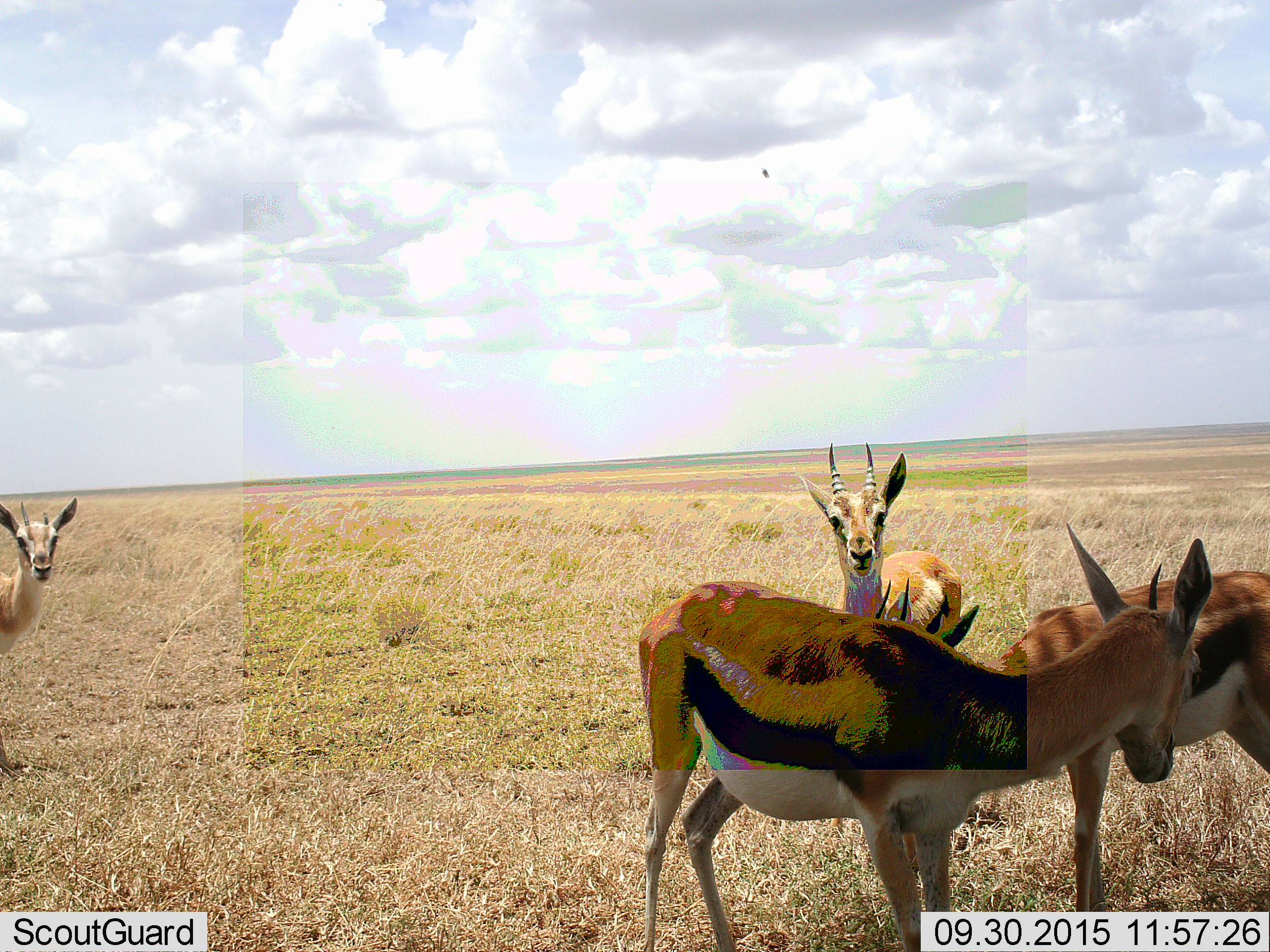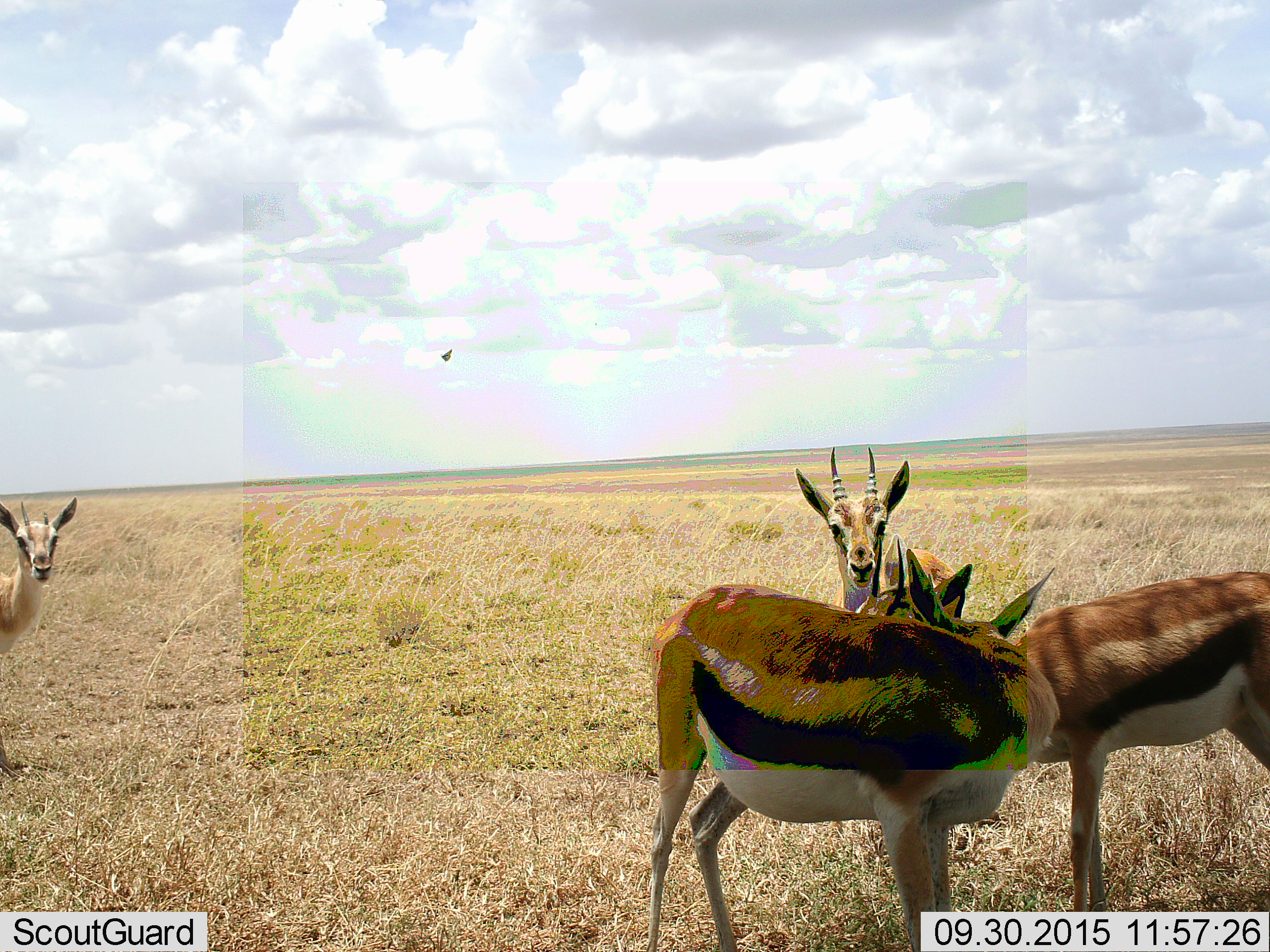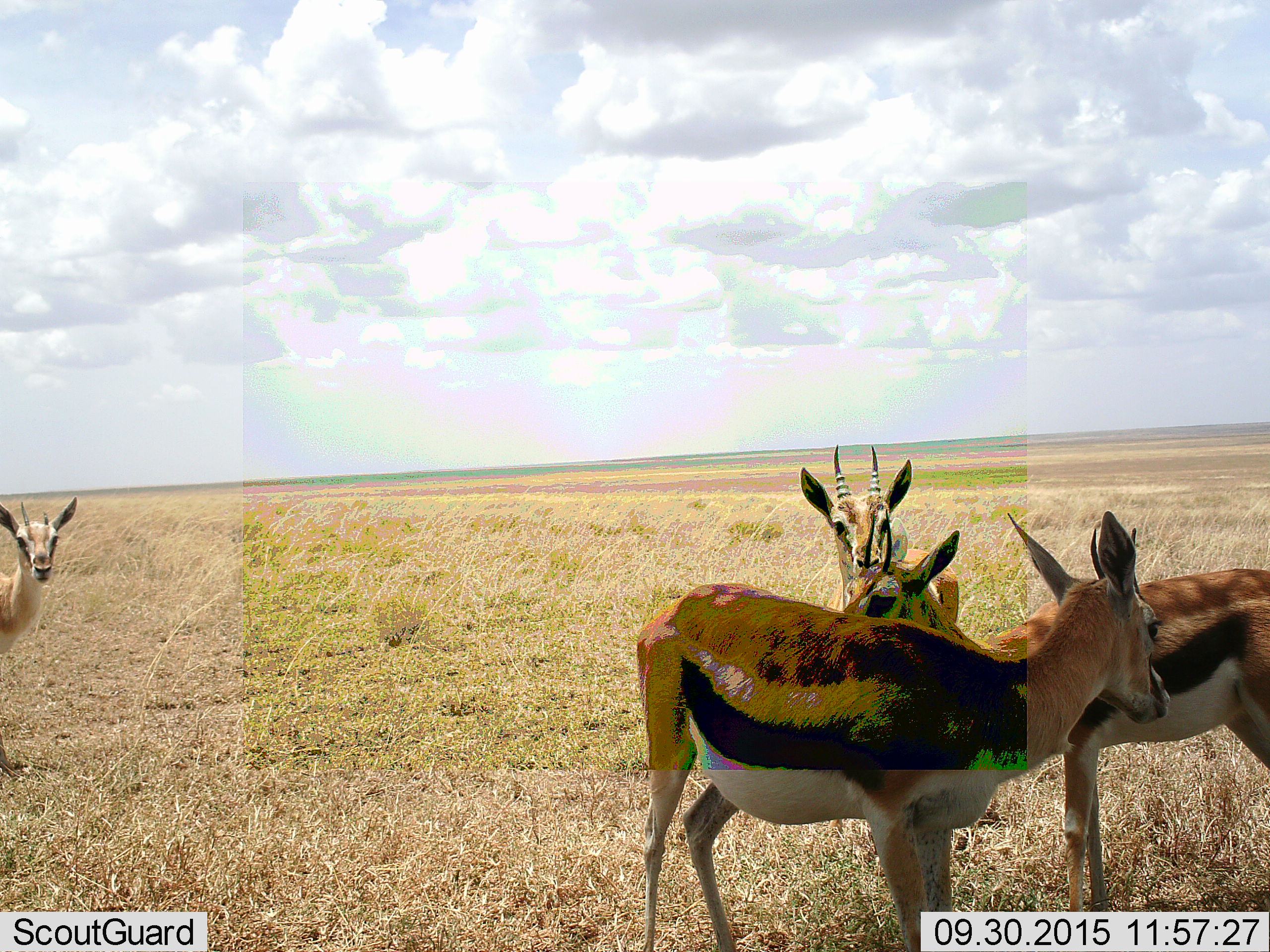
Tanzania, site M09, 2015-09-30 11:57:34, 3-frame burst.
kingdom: Animalia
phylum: Chordata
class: Mammalia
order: Artiodactyla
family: Bovidae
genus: Eudorcas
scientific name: Eudorcas thomsonii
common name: thomson's gazelle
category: gazellethomsons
Gazellethomsons (thomson's gazelle) (Eudorcas thomsonii), count 4. Behavior (volunteer vote fractions): standing 90%, resting 0%, moving 10%, interacting 20%. Young present (vote fraction): 0%. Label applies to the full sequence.